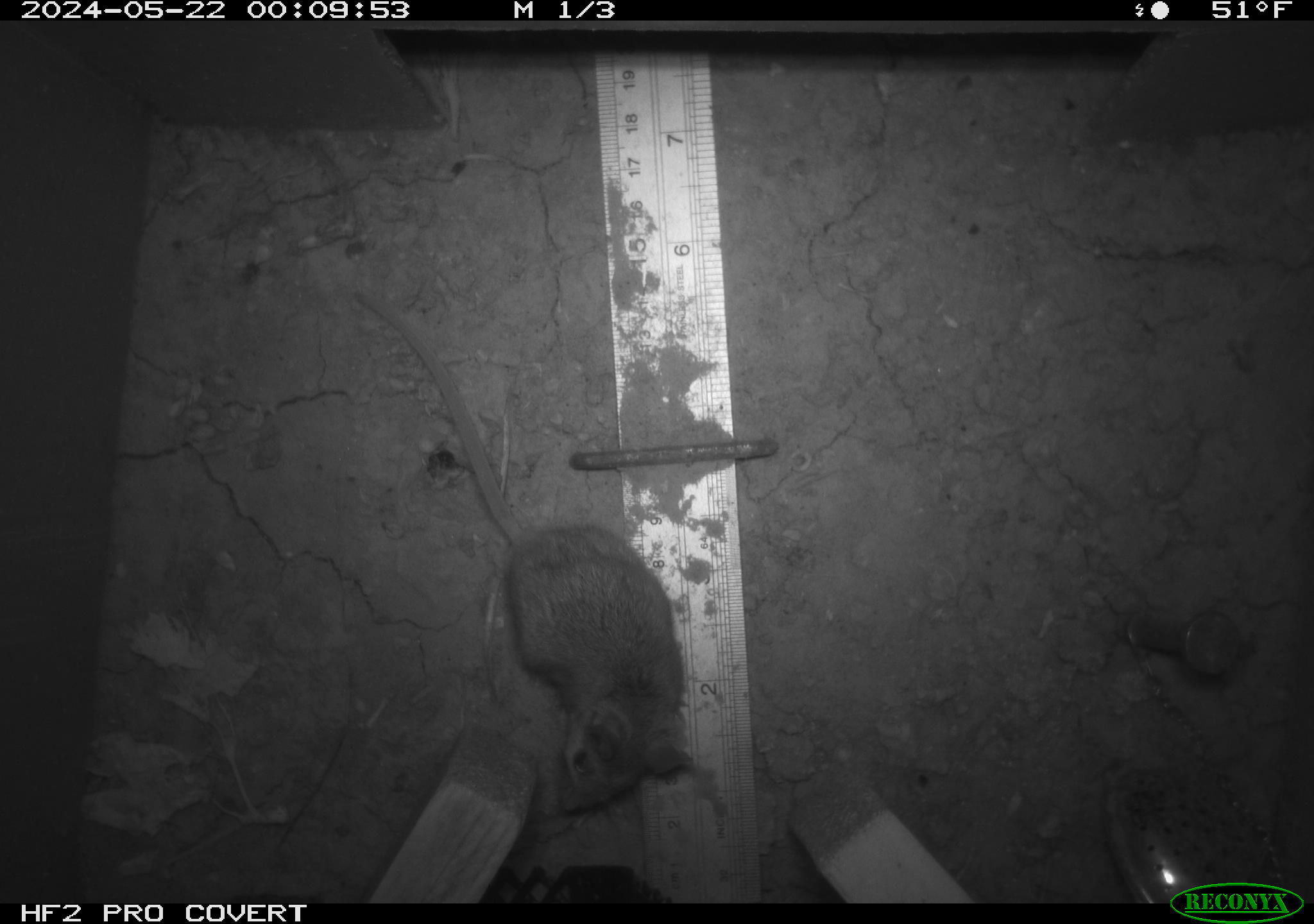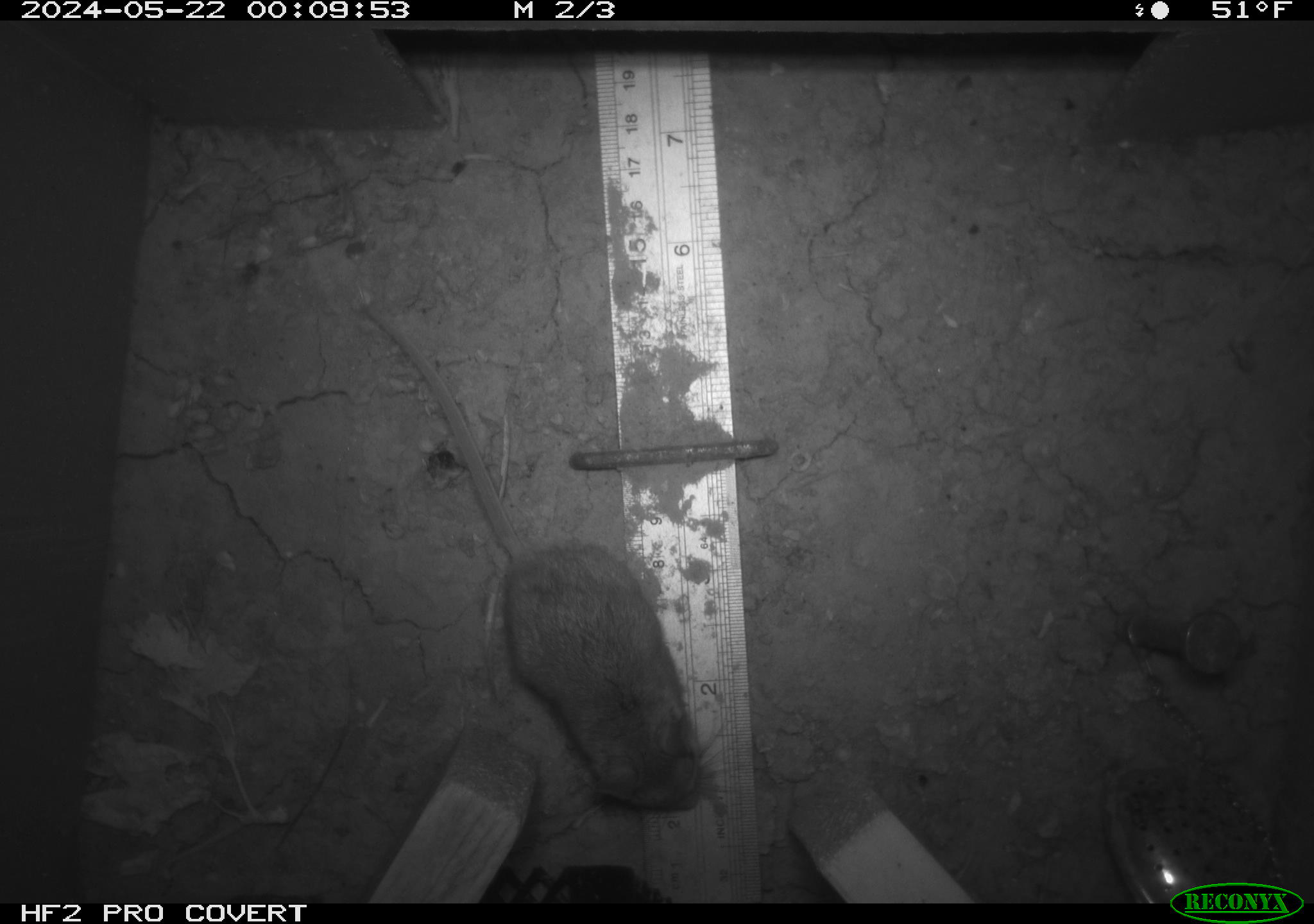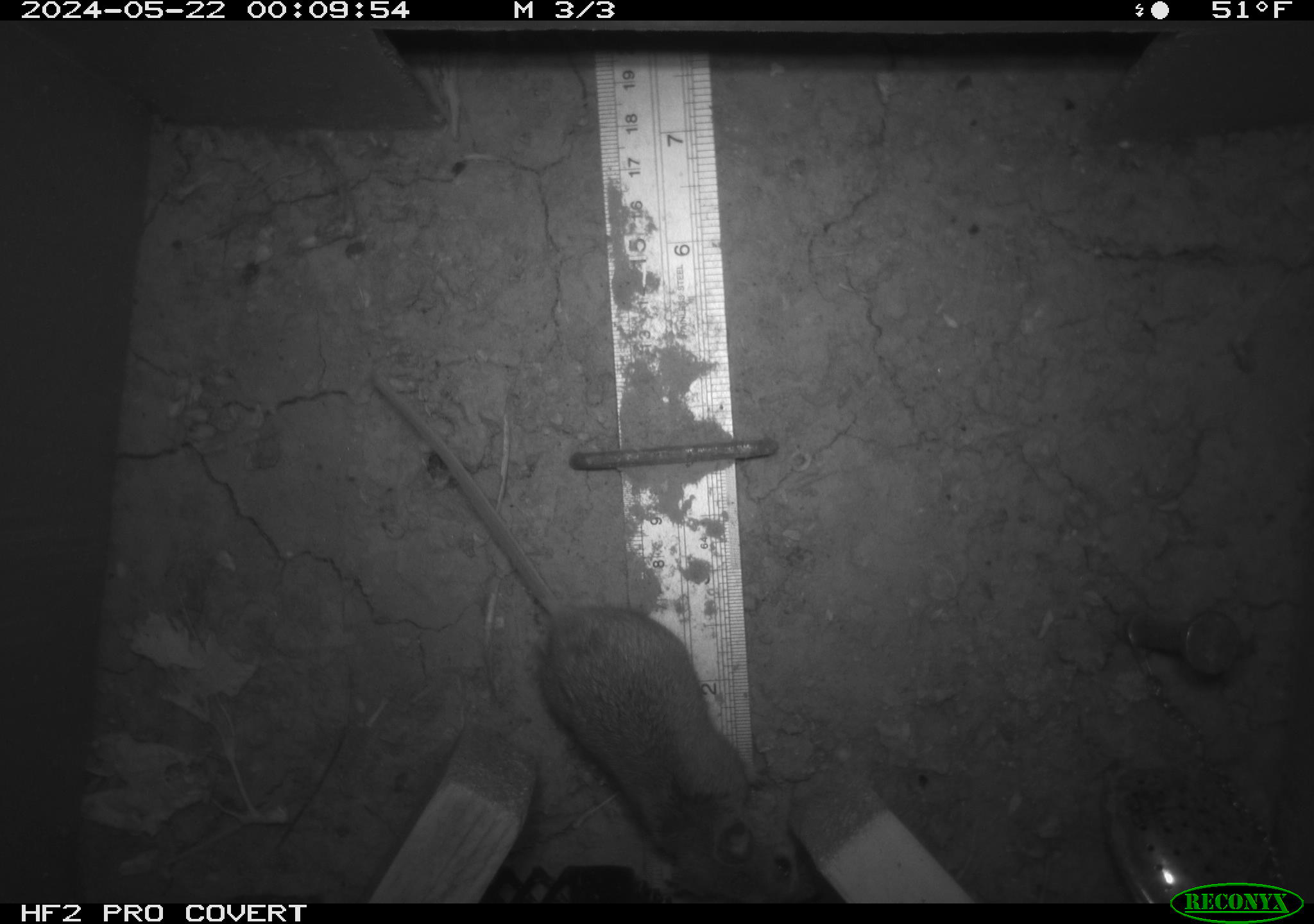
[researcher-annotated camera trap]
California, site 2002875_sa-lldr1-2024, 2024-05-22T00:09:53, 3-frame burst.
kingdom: Animalia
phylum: Chordata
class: Mammalia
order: Rodentia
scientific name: Rodentia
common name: rodent